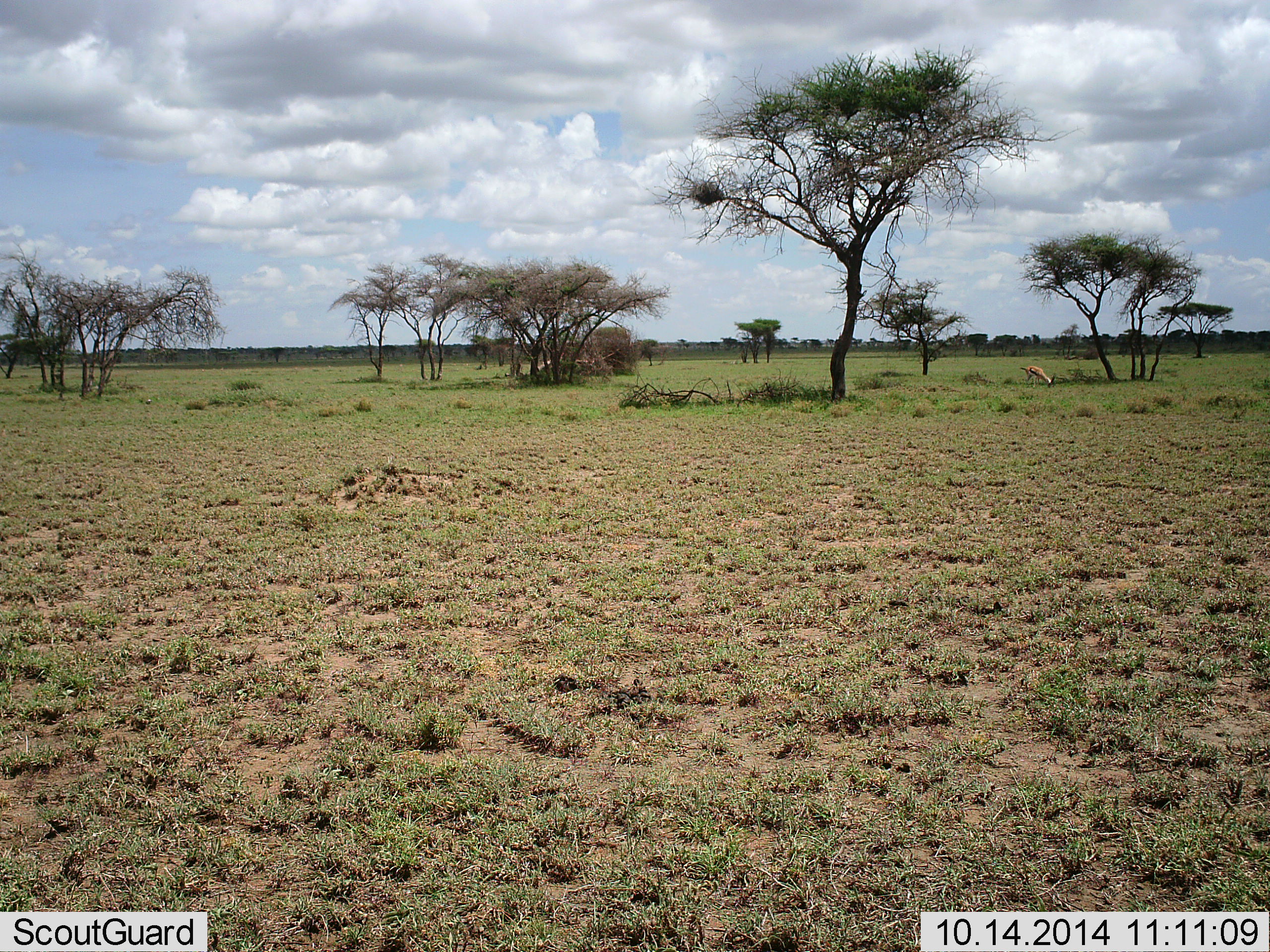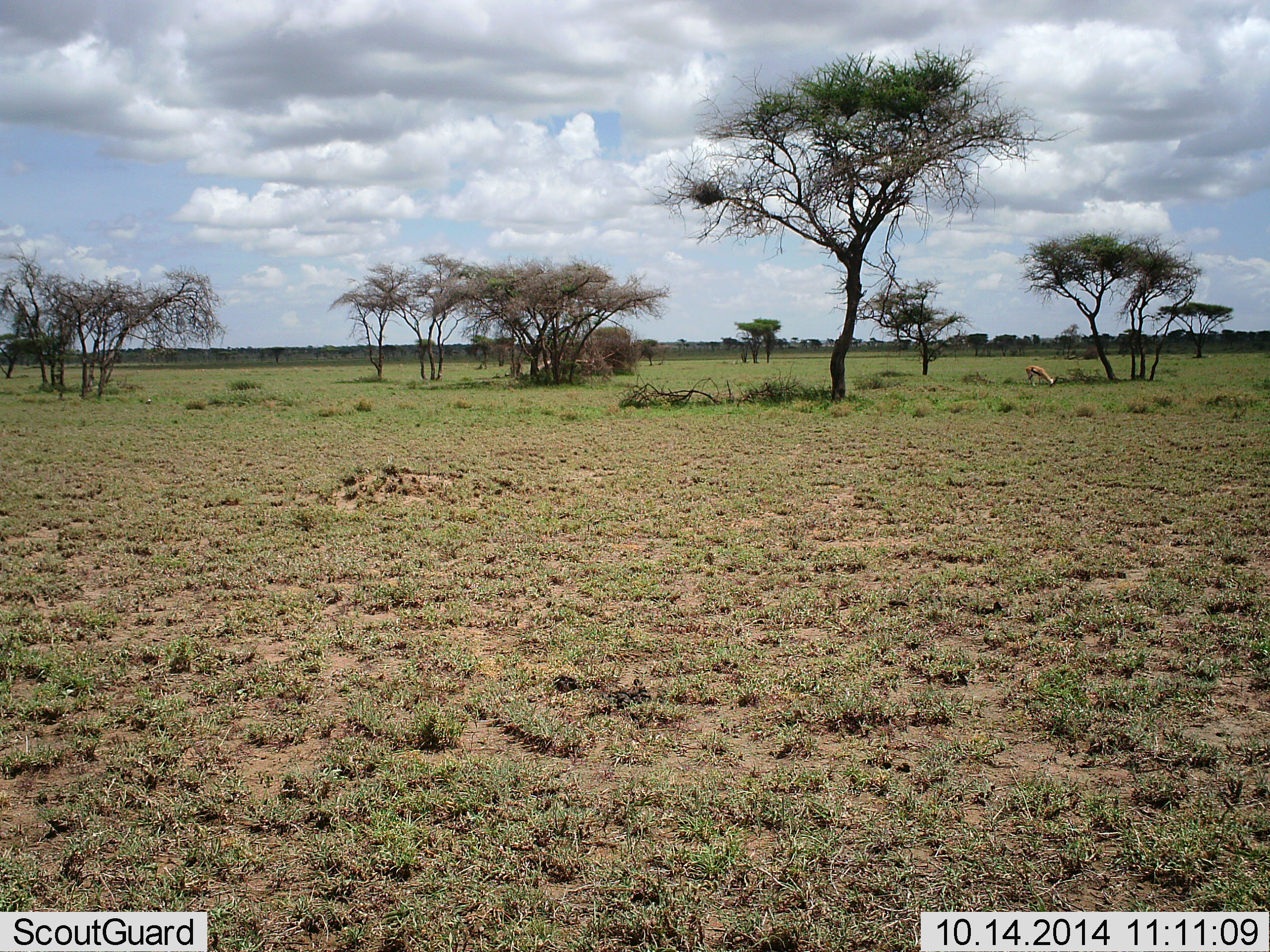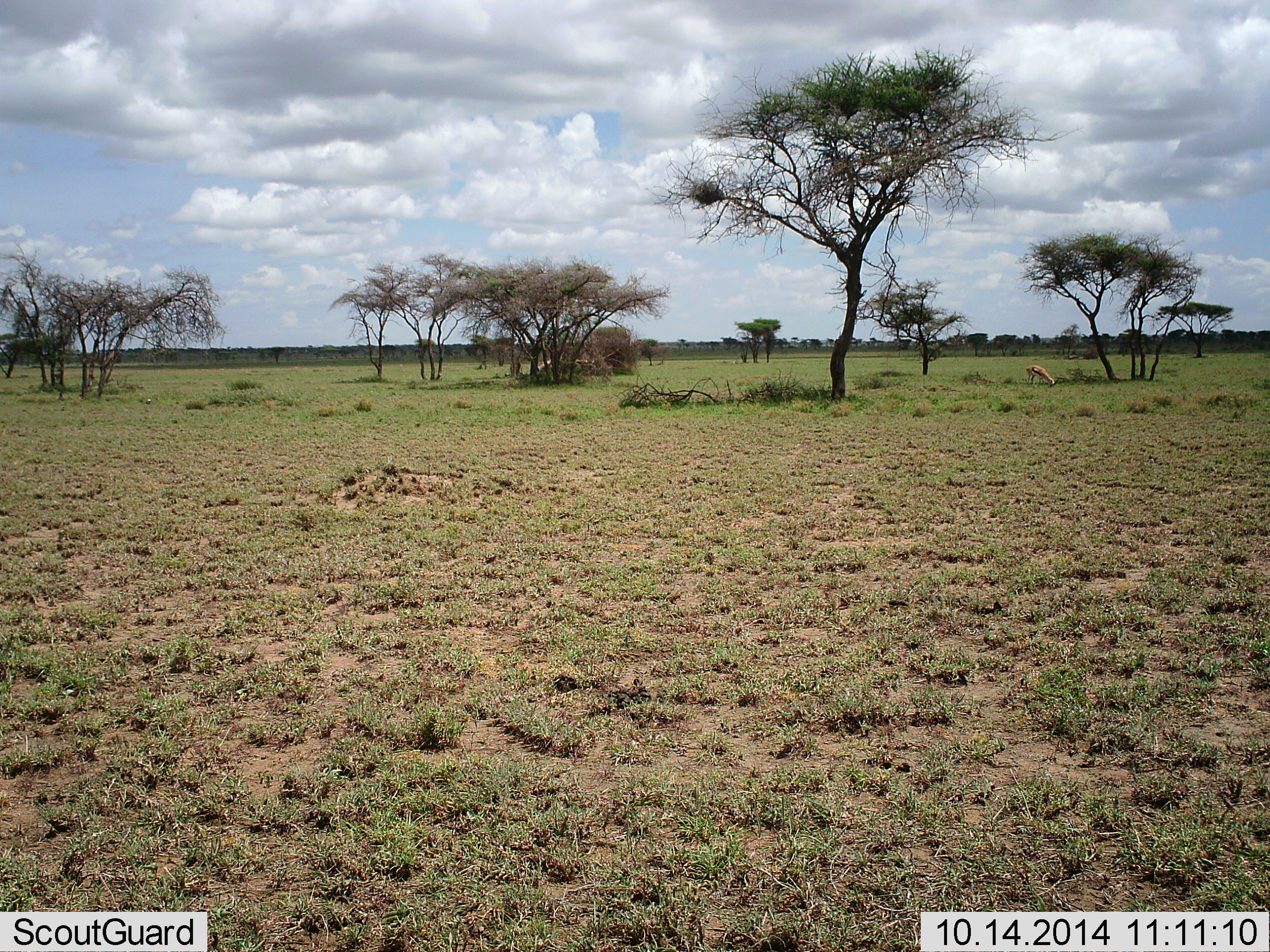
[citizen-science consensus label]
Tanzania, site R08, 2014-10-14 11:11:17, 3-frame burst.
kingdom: Animalia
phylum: Chordata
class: Mammalia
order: Artiodactyla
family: Bovidae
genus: Eudorcas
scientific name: Eudorcas thomsonii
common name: thomson's gazelle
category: gazellethomsons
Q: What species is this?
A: Gazellethomsons (thomson's gazelle) (Eudorcas thomsonii).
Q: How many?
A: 1.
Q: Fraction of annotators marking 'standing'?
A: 20%.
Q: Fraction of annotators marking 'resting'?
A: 0%.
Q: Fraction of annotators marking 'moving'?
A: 0%.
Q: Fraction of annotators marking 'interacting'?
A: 0%.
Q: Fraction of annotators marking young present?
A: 0%.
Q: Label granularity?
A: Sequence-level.